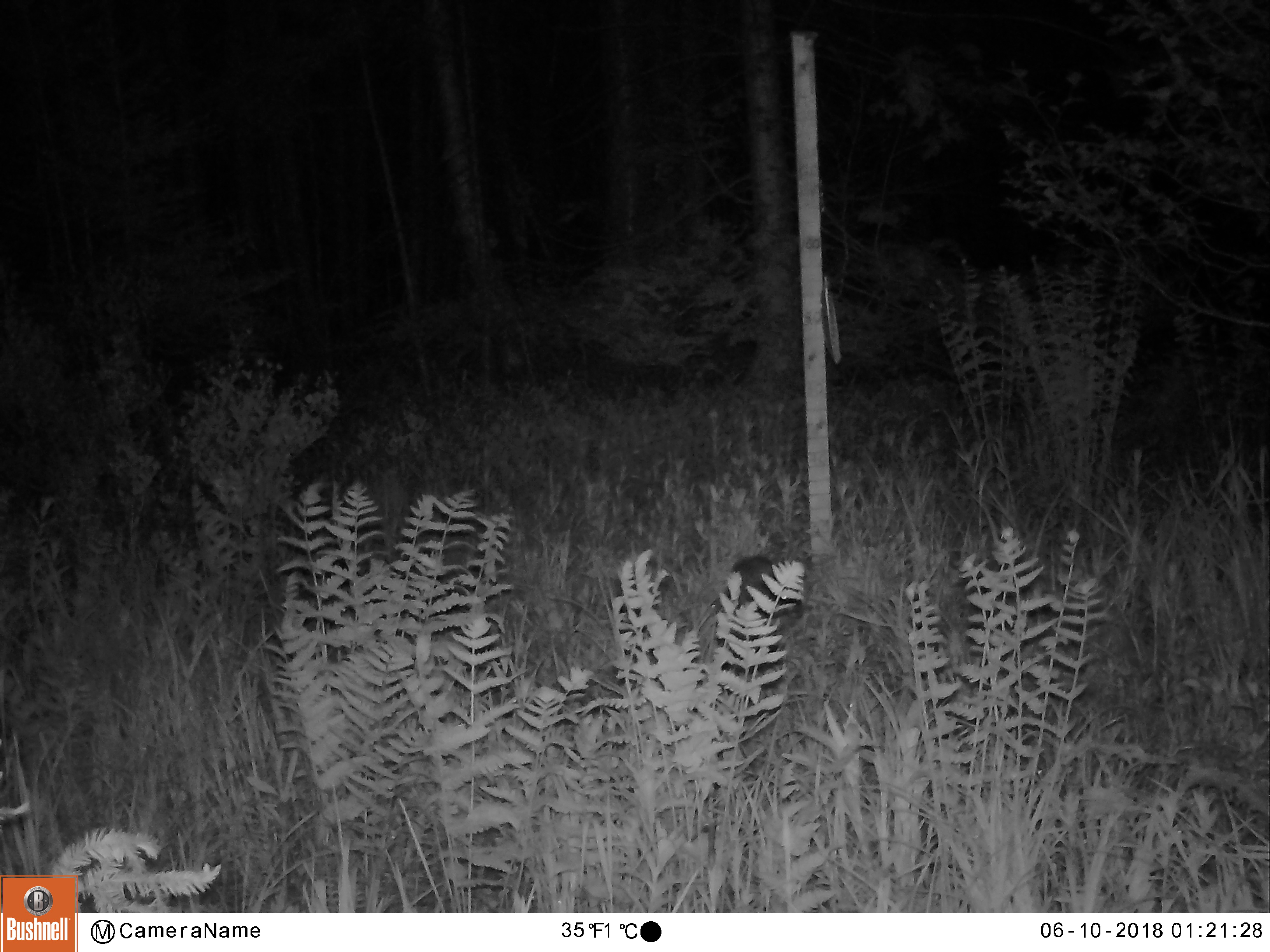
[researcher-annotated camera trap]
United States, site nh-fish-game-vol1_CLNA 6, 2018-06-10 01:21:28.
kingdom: Animalia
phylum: Chordata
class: Mammalia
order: Lagomorpha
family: Leporidae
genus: Lepus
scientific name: Lepus americanus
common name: snowshoe hare